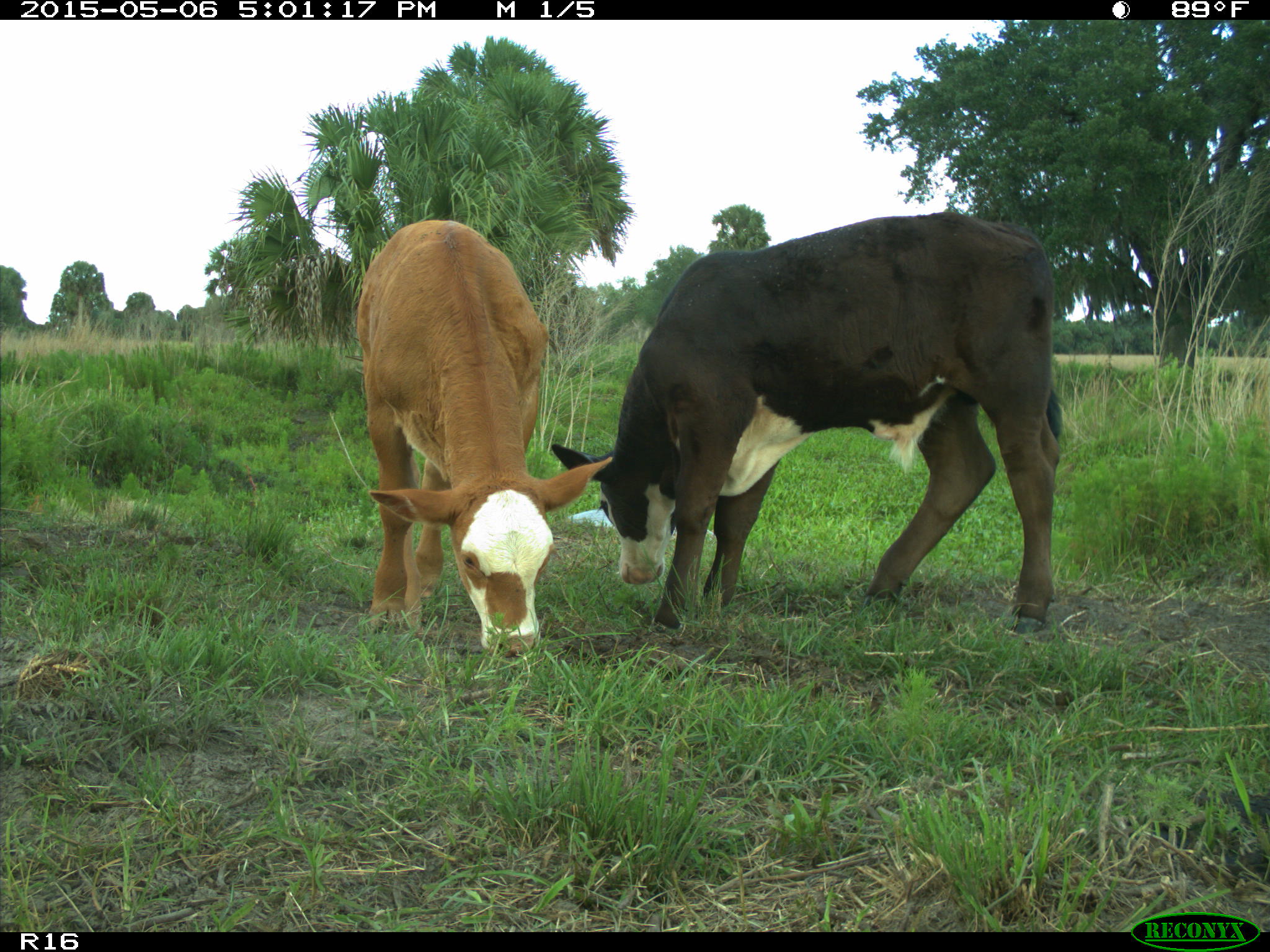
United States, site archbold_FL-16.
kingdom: Animalia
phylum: Chordata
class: Mammalia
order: Artiodactyla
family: Bovidae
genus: Bos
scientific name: Bos taurus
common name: domestic cow